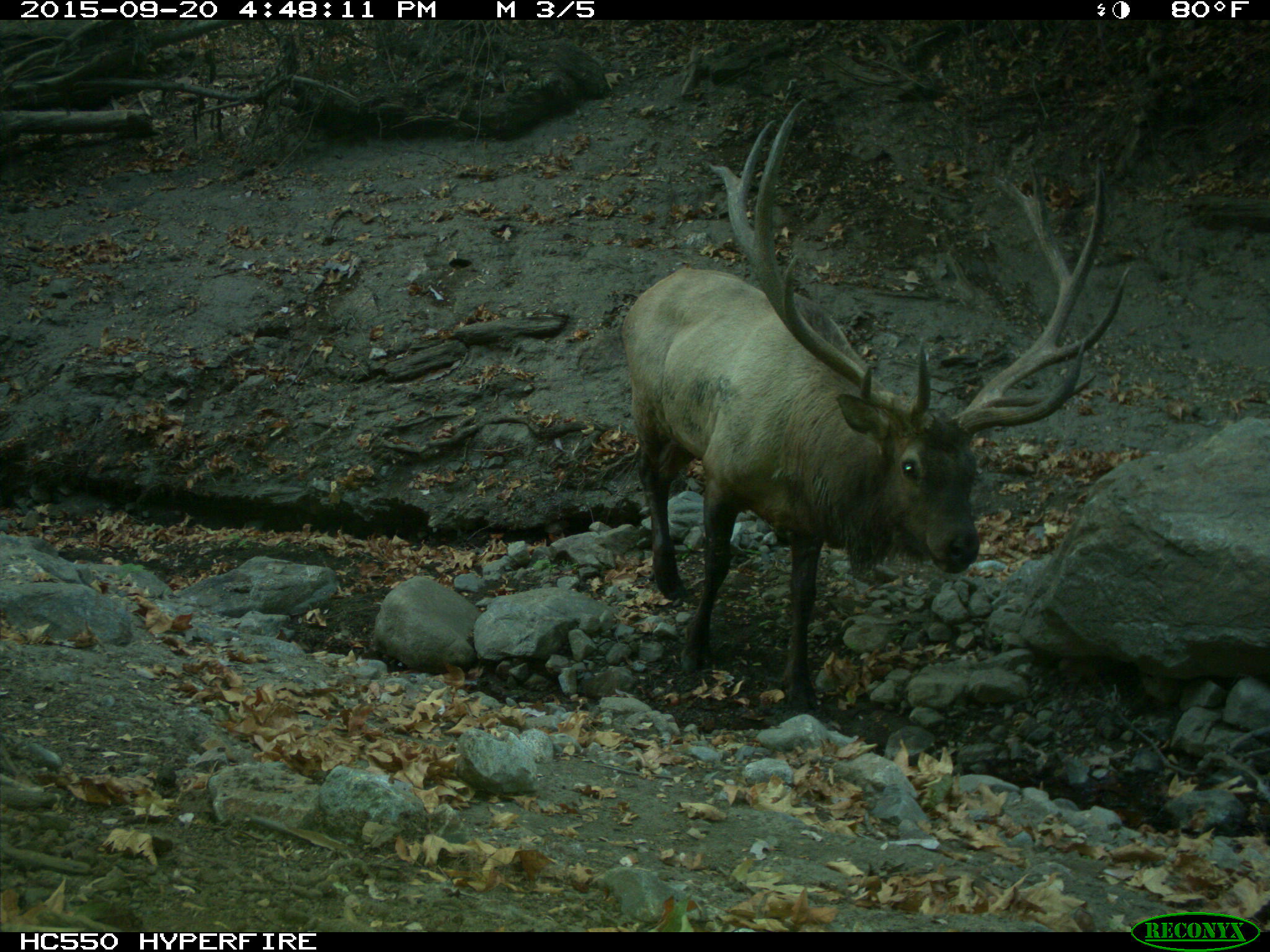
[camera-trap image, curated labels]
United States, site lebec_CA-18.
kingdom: Animalia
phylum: Chordata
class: Mammalia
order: Artiodactyla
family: Cervidae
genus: Cervus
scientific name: Cervus canadensis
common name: elk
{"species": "Cervus canadensis (elk)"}